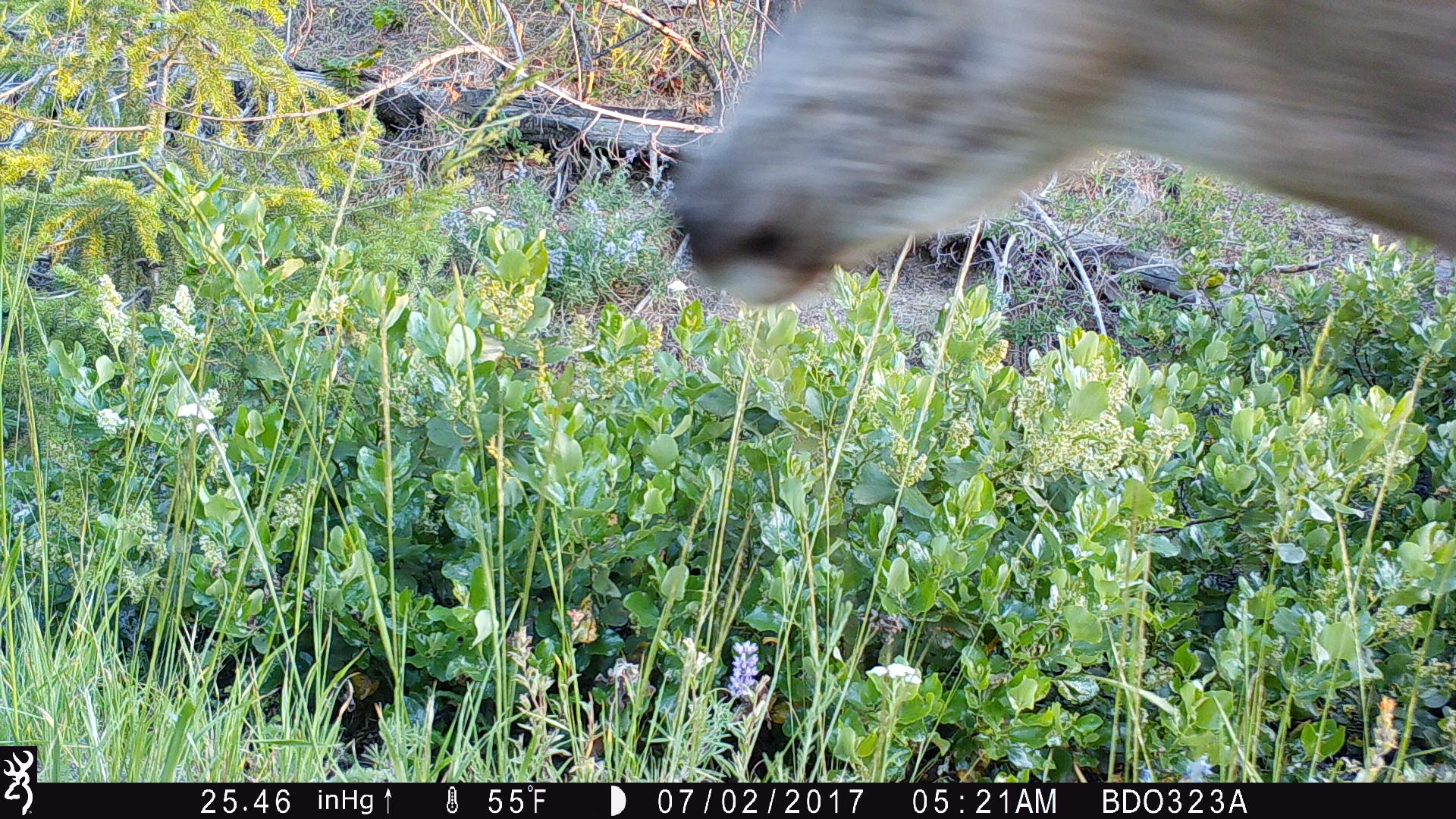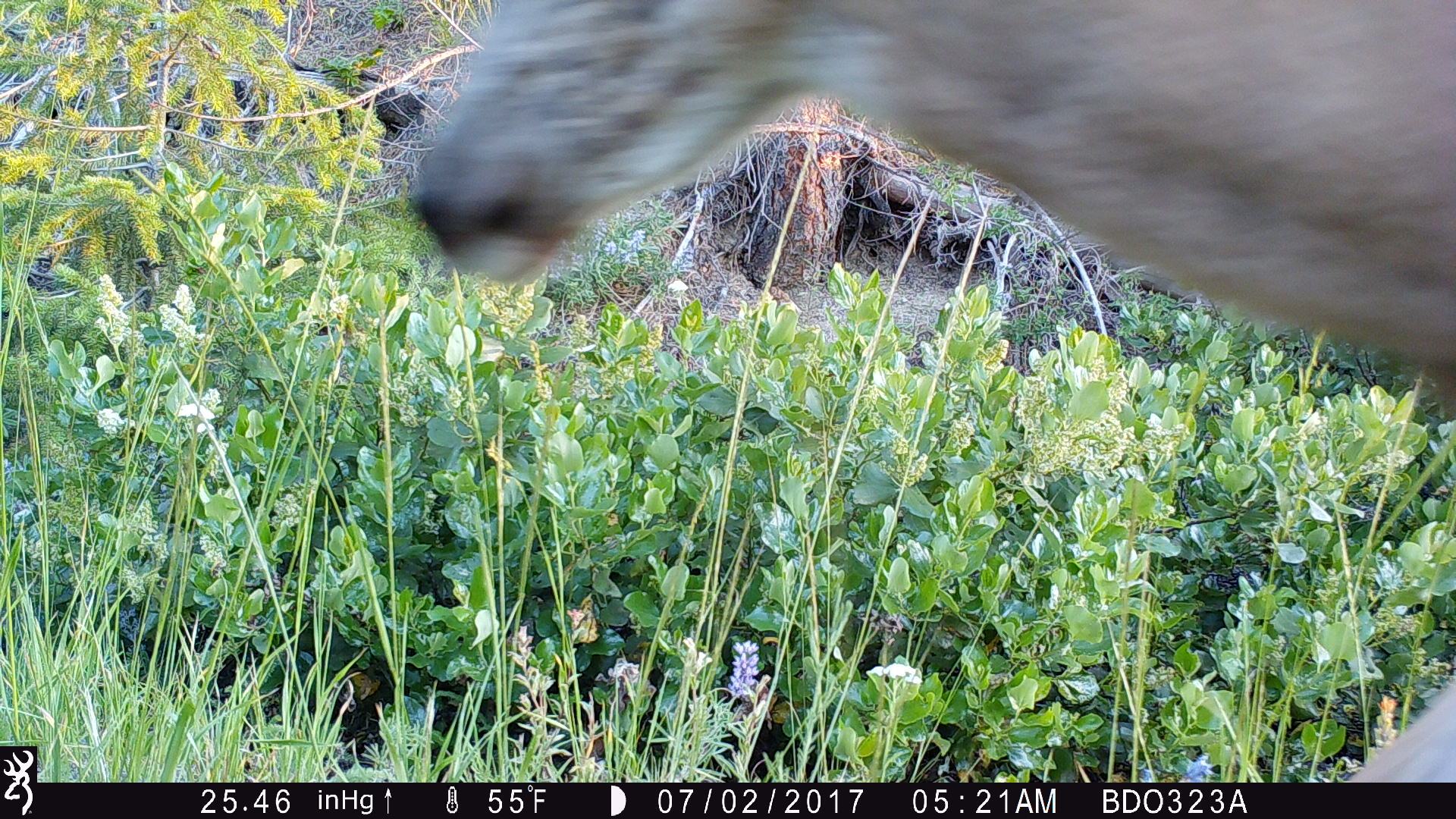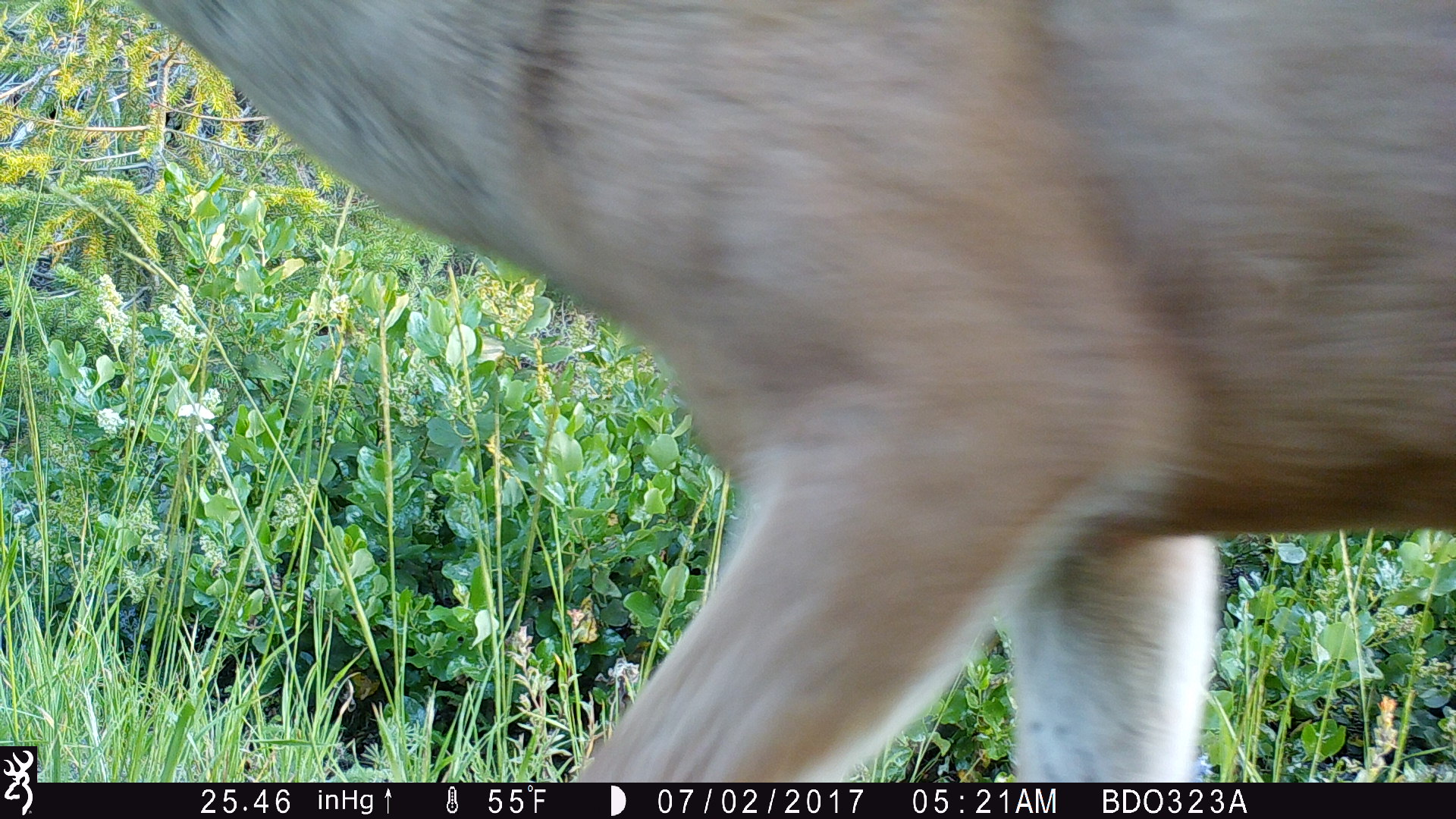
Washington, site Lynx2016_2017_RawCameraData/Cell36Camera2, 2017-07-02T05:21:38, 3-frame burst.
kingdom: Animalia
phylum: Chordata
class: Mammalia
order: Artiodactyla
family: Cervidae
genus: Odocoileus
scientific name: Odocoileus hemionus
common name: mule deer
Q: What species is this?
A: Odocoileus hemionus (mule deer).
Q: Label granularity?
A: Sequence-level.